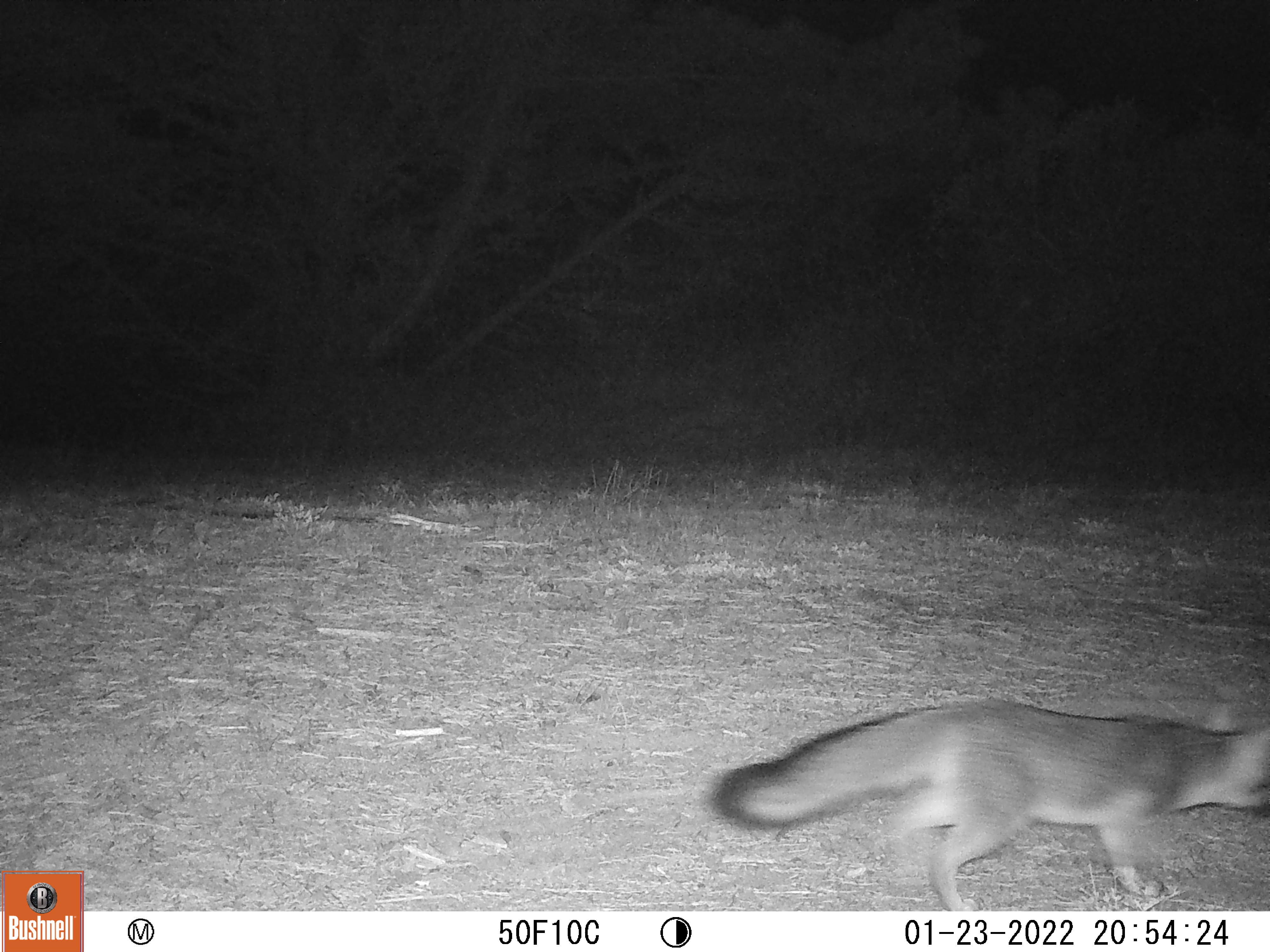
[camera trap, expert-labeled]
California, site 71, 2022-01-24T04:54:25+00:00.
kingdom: Animalia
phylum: Chordata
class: Mammalia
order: Carnivora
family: Canidae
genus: Urocyon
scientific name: Urocyon cinereoargenteus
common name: gray fox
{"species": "gray fox (Urocyon cinereoargenteus)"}